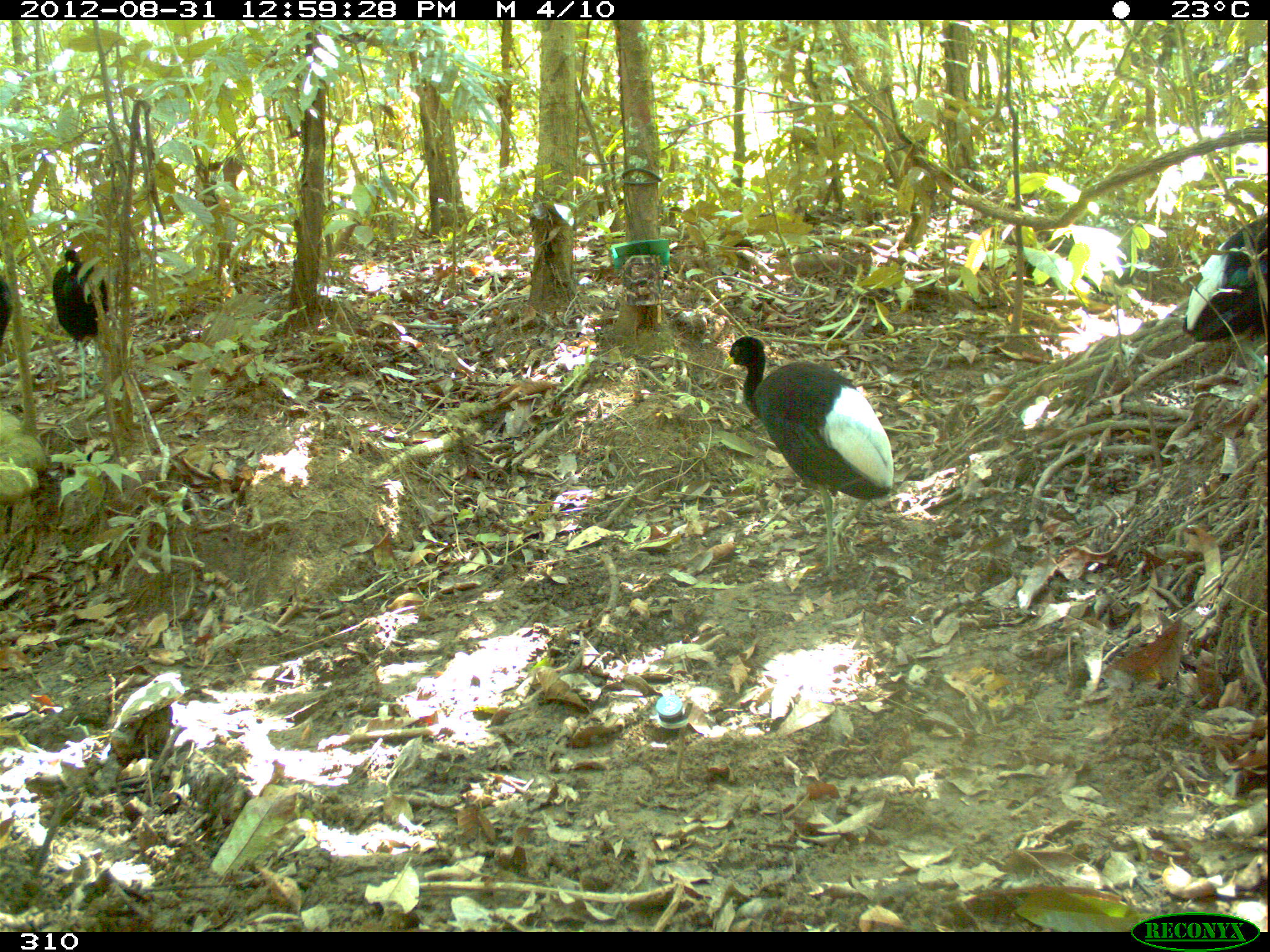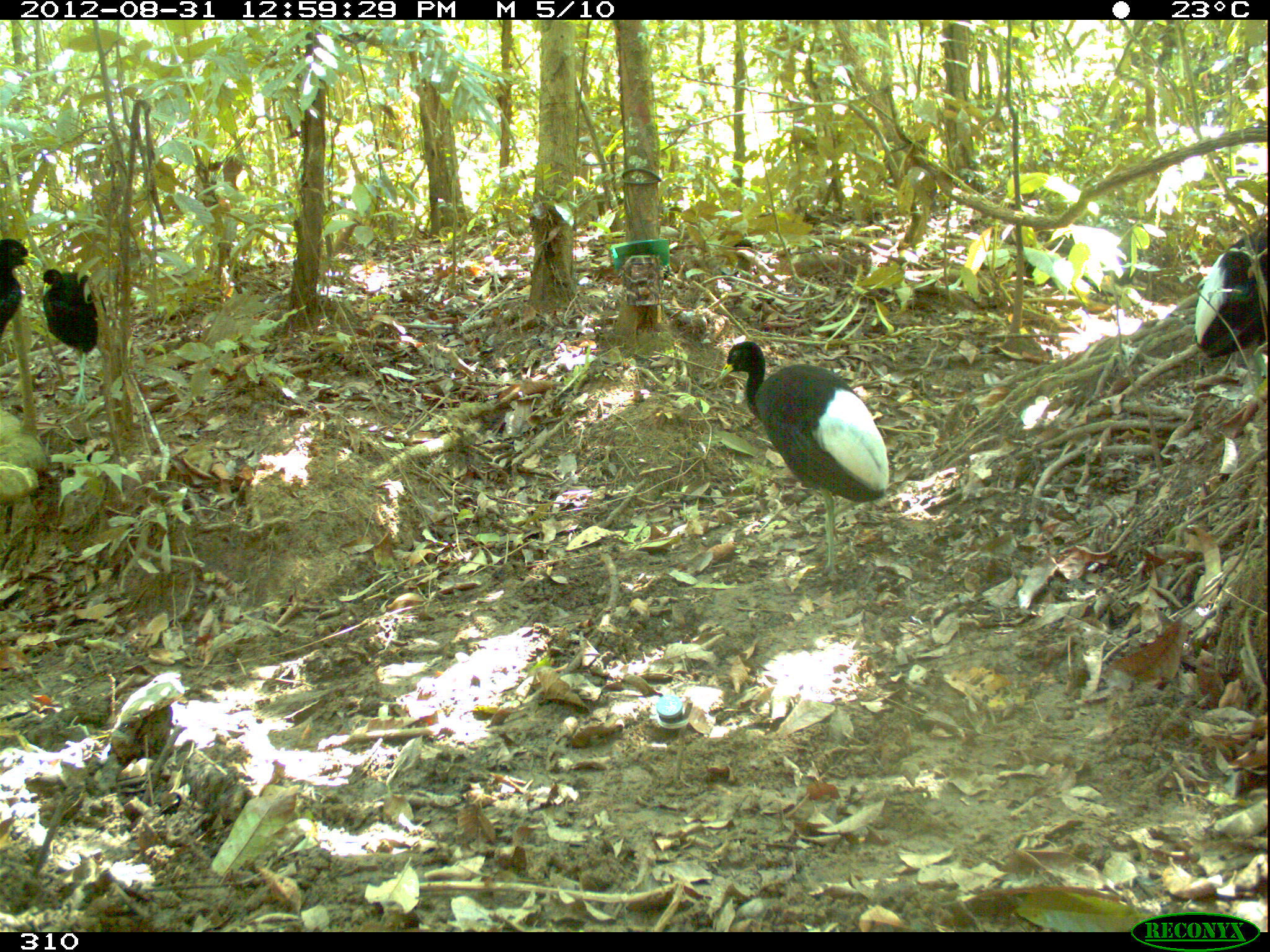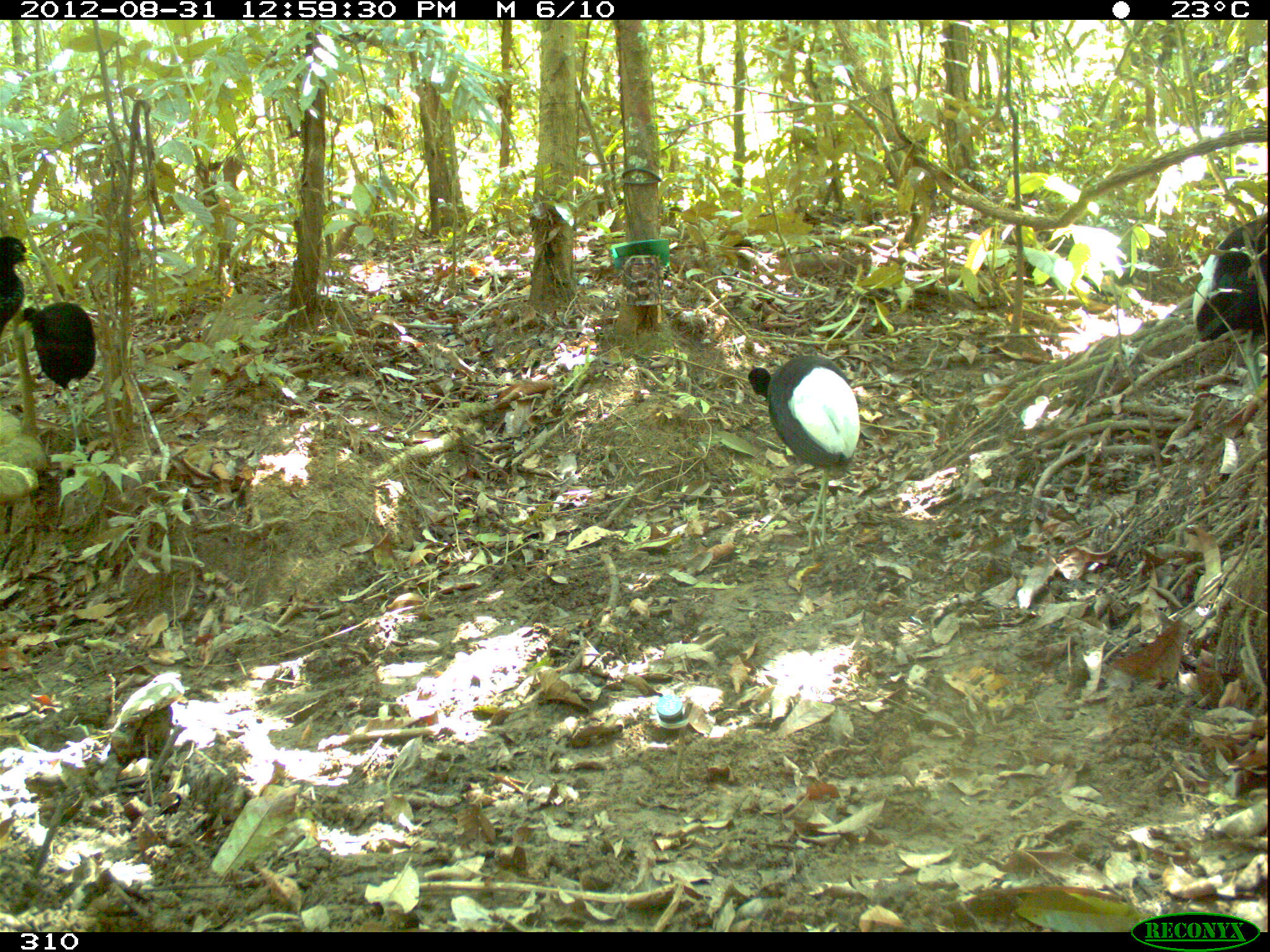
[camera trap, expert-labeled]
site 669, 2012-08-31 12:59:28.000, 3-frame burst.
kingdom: Animalia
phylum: Chordata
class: Aves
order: Gruiformes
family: Psophiidae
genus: Psophia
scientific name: Psophia leucoptera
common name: pale-winged trumpeter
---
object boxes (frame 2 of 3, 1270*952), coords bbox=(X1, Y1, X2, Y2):
psophia leucoptera: bbox=(716, 338, 891, 577); bbox=(1193, 223, 1270, 375); bbox=(41, 266, 104, 404); bbox=(0, 238, 39, 338)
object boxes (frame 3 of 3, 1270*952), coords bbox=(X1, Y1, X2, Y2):
psophia leucoptera: bbox=(744, 352, 861, 550); bbox=(1192, 214, 1266, 374); bbox=(18, 299, 93, 455); bbox=(0, 236, 38, 333)